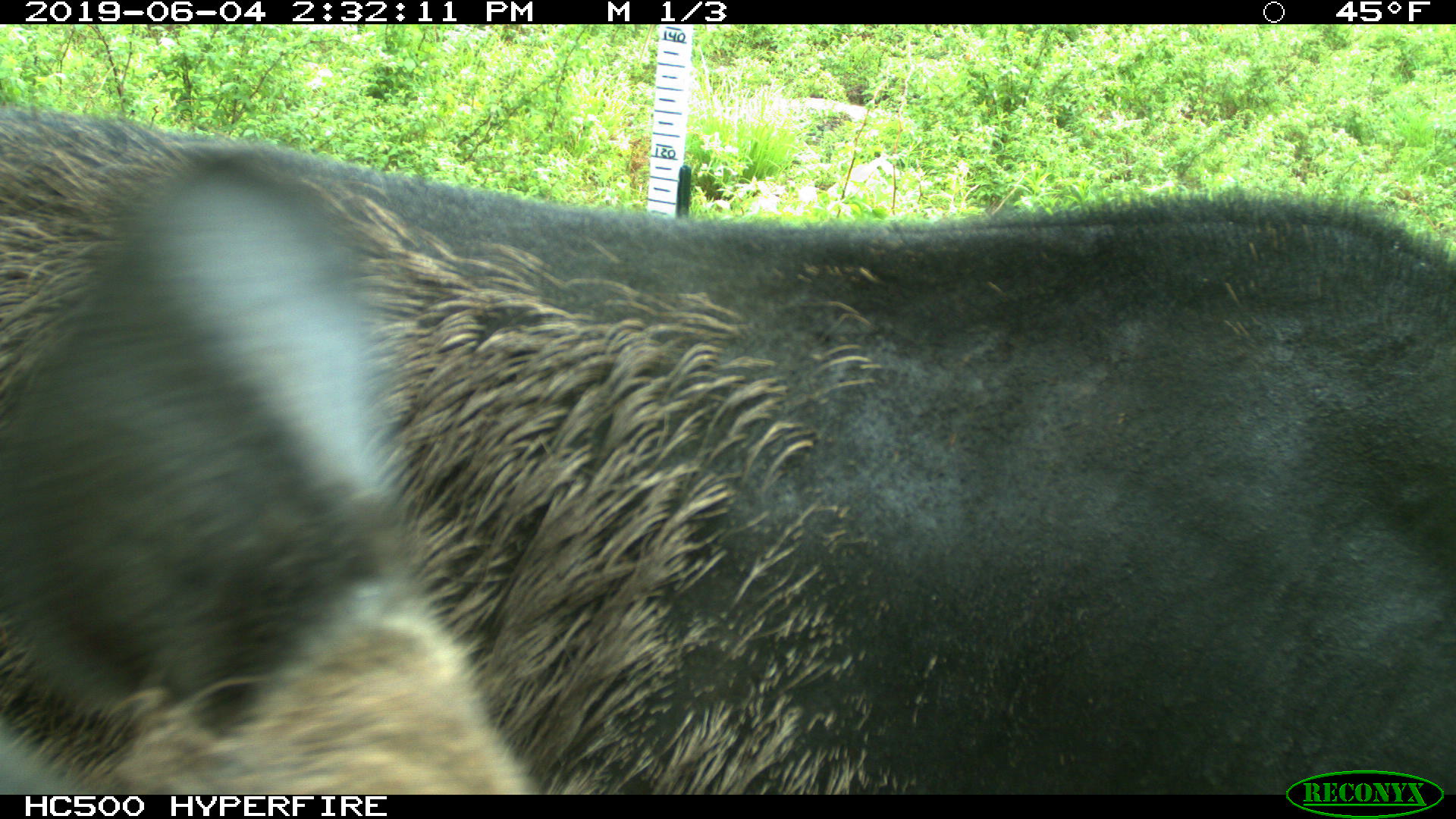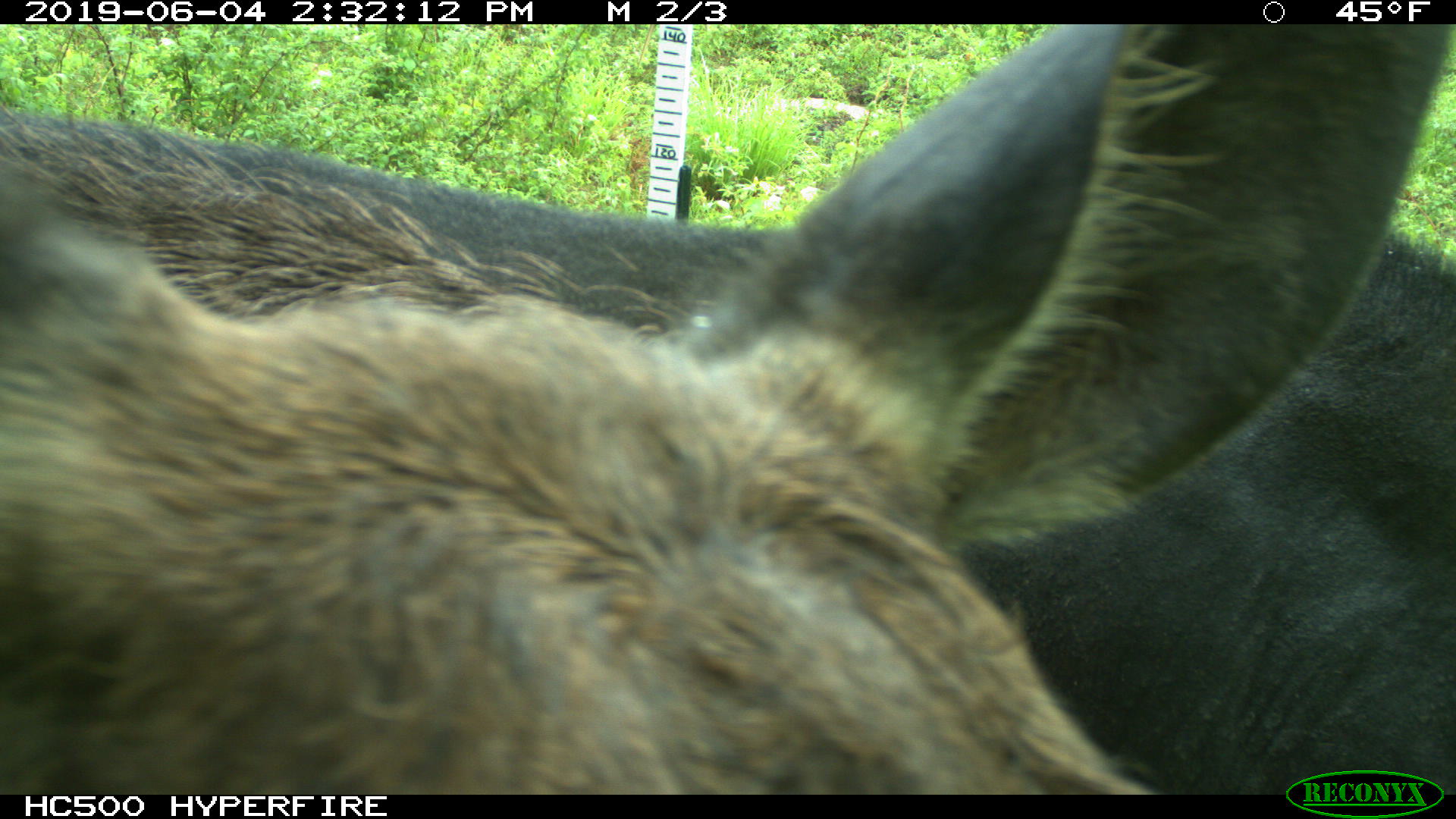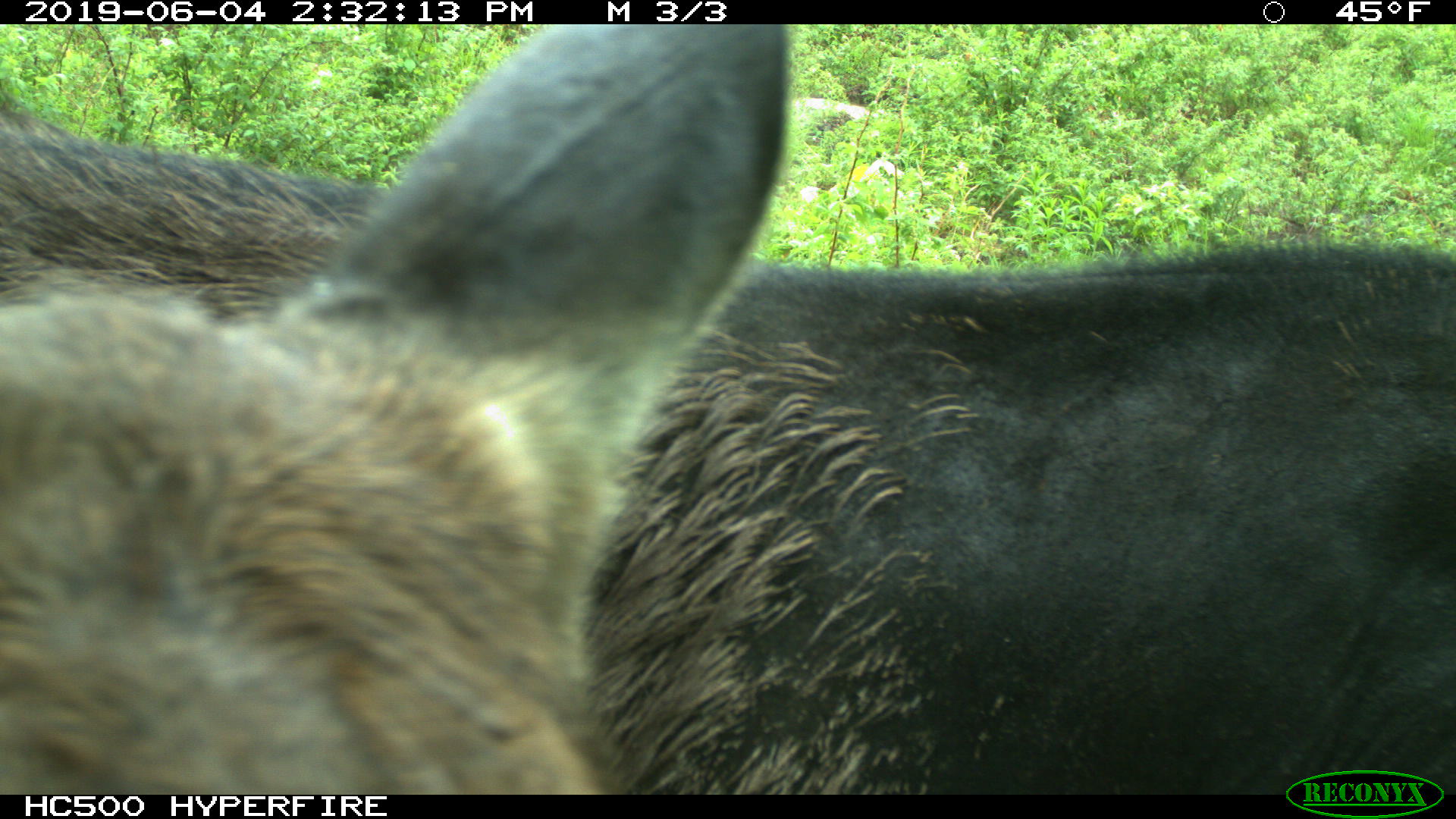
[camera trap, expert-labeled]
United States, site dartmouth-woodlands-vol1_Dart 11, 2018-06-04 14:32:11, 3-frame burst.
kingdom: Animalia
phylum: Chordata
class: Mammalia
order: Artiodactyla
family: Cervidae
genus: Alces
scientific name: Alces alces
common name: moose